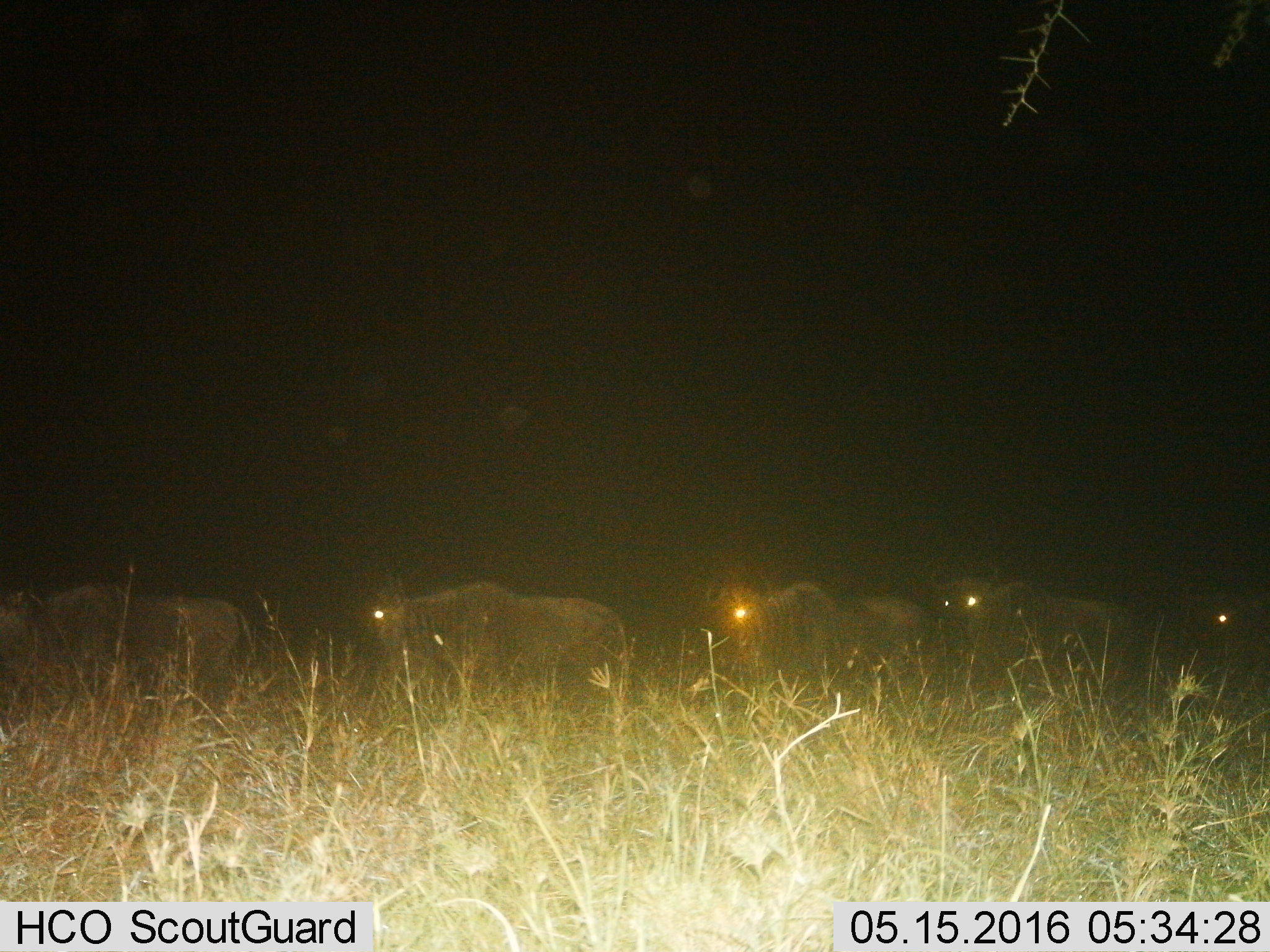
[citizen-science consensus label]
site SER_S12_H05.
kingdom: Animalia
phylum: Chordata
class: Mammalia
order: Artiodactyla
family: Bovidae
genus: Connochaetes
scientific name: Connochaetes taurinus taurinus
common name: blue wildebeest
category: wildebeestblue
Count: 5.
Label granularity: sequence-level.